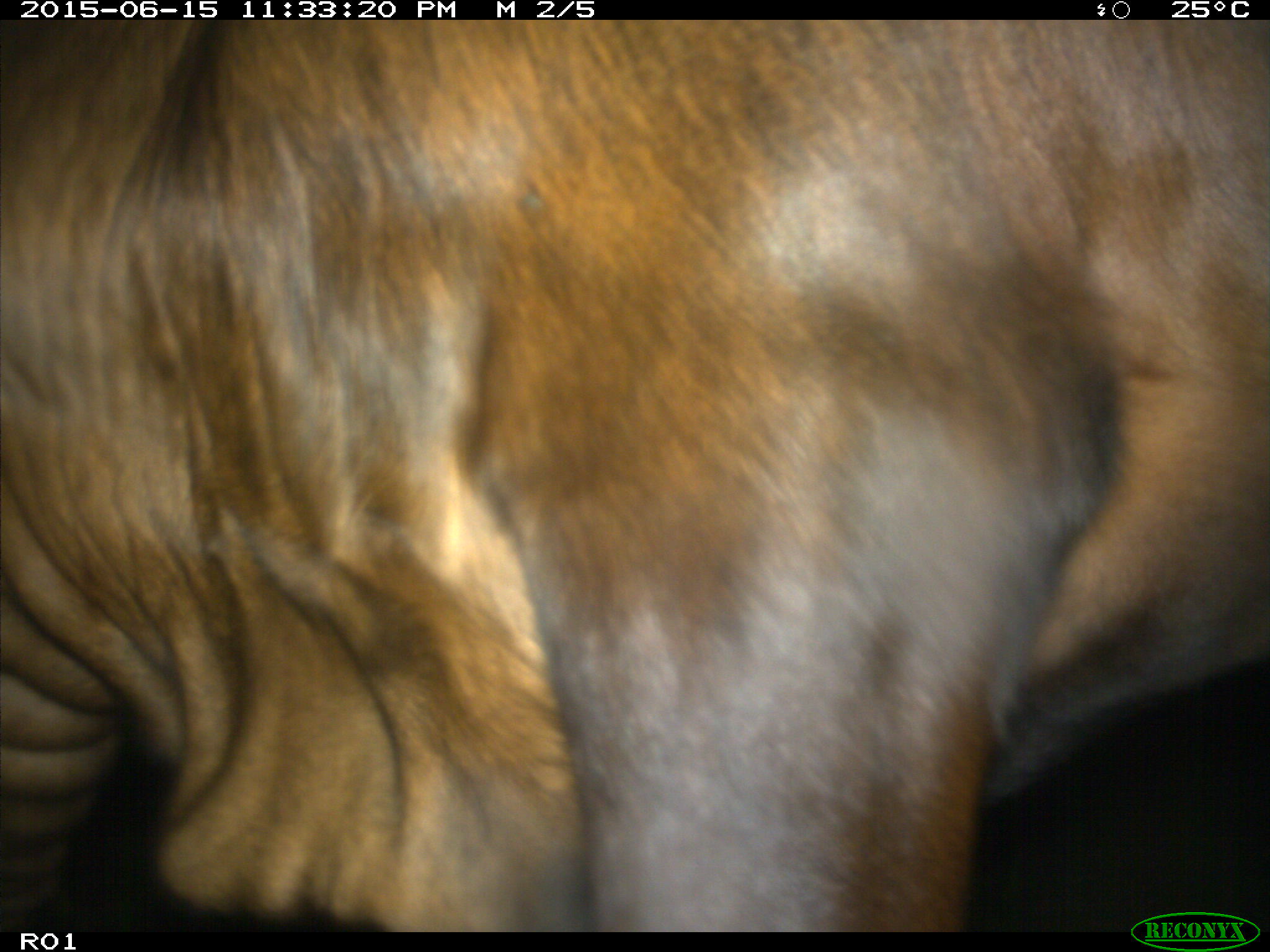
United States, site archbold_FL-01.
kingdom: Animalia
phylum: Chordata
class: Mammalia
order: Artiodactyla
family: Bovidae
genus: Bos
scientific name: Bos taurus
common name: domestic cow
Bos taurus (domestic cow).